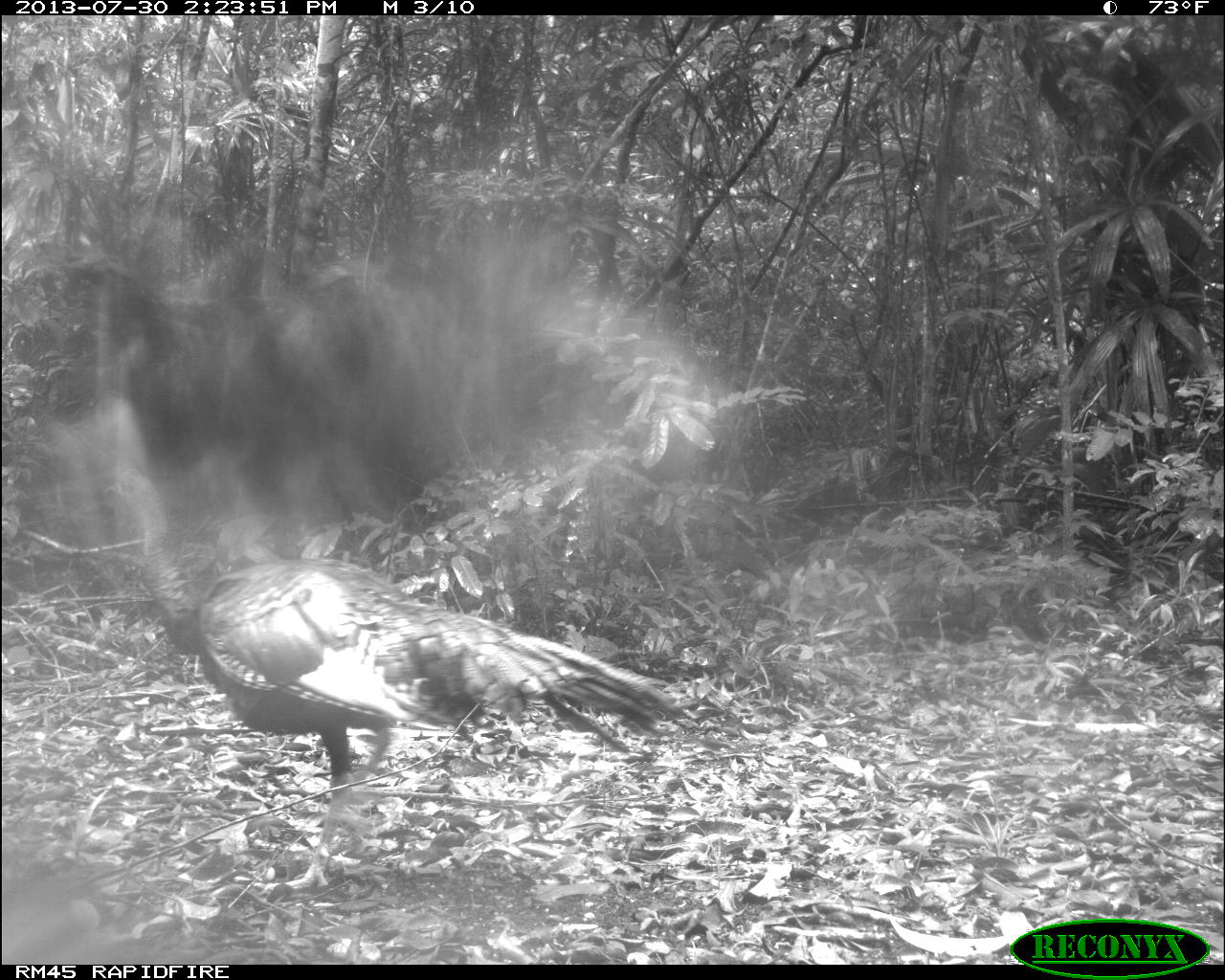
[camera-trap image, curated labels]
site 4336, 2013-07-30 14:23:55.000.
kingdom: Animalia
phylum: Chordata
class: Aves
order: Galliformes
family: Phasianidae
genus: Meleagris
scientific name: Meleagris ocellata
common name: ocellated turkey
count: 2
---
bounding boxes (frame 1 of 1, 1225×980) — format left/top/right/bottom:
meleagris ocellata: 138/555/687/897